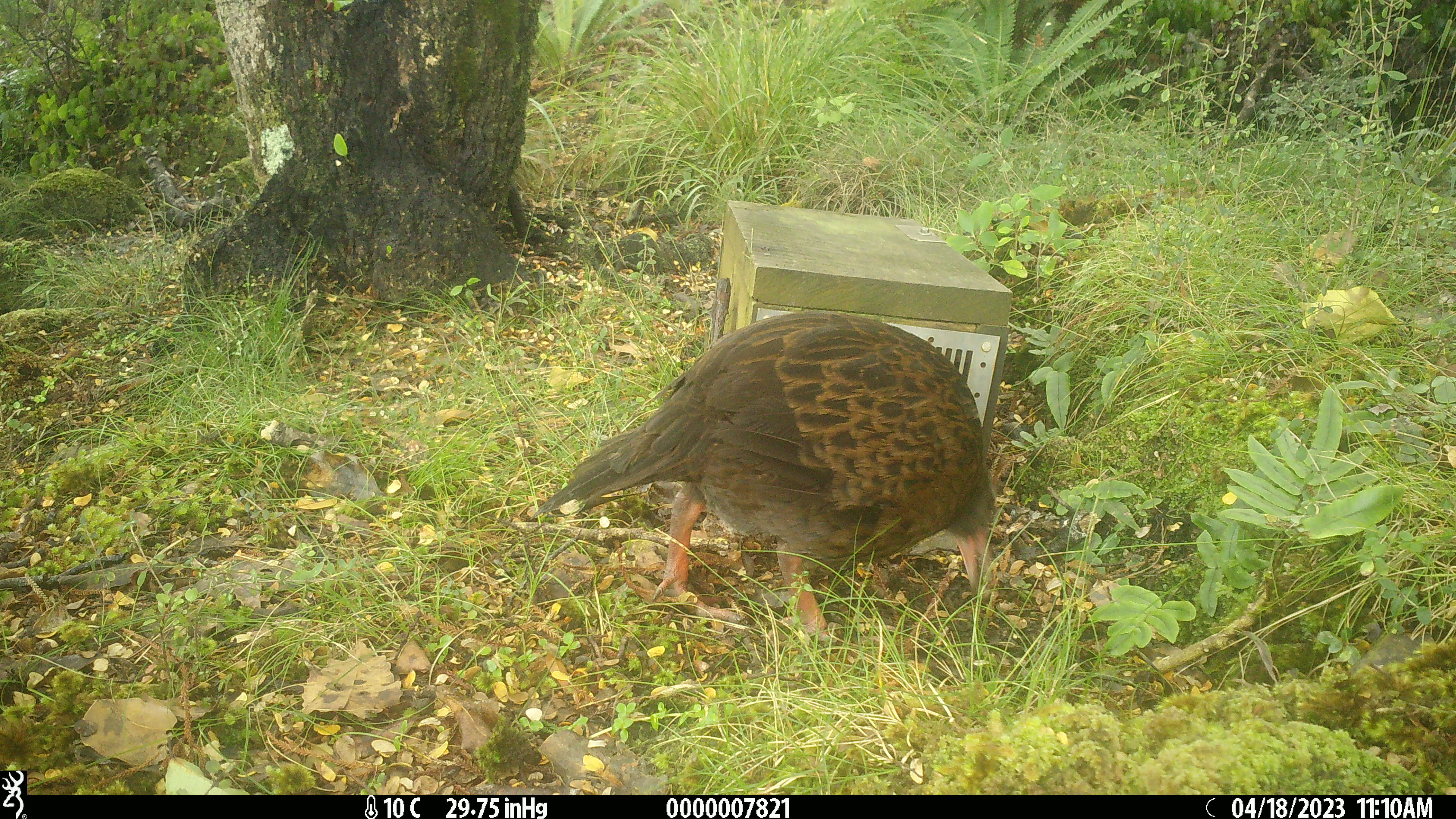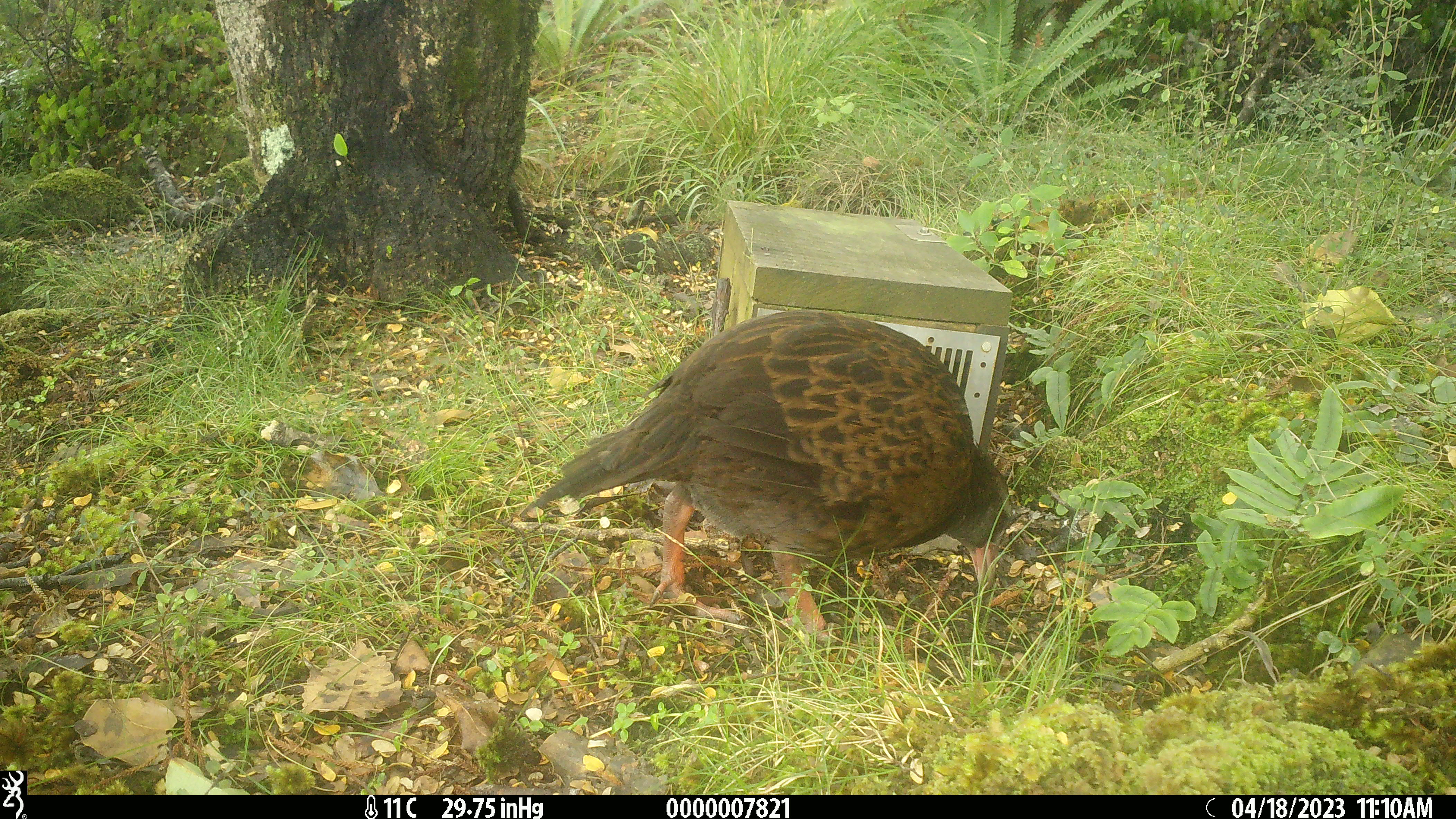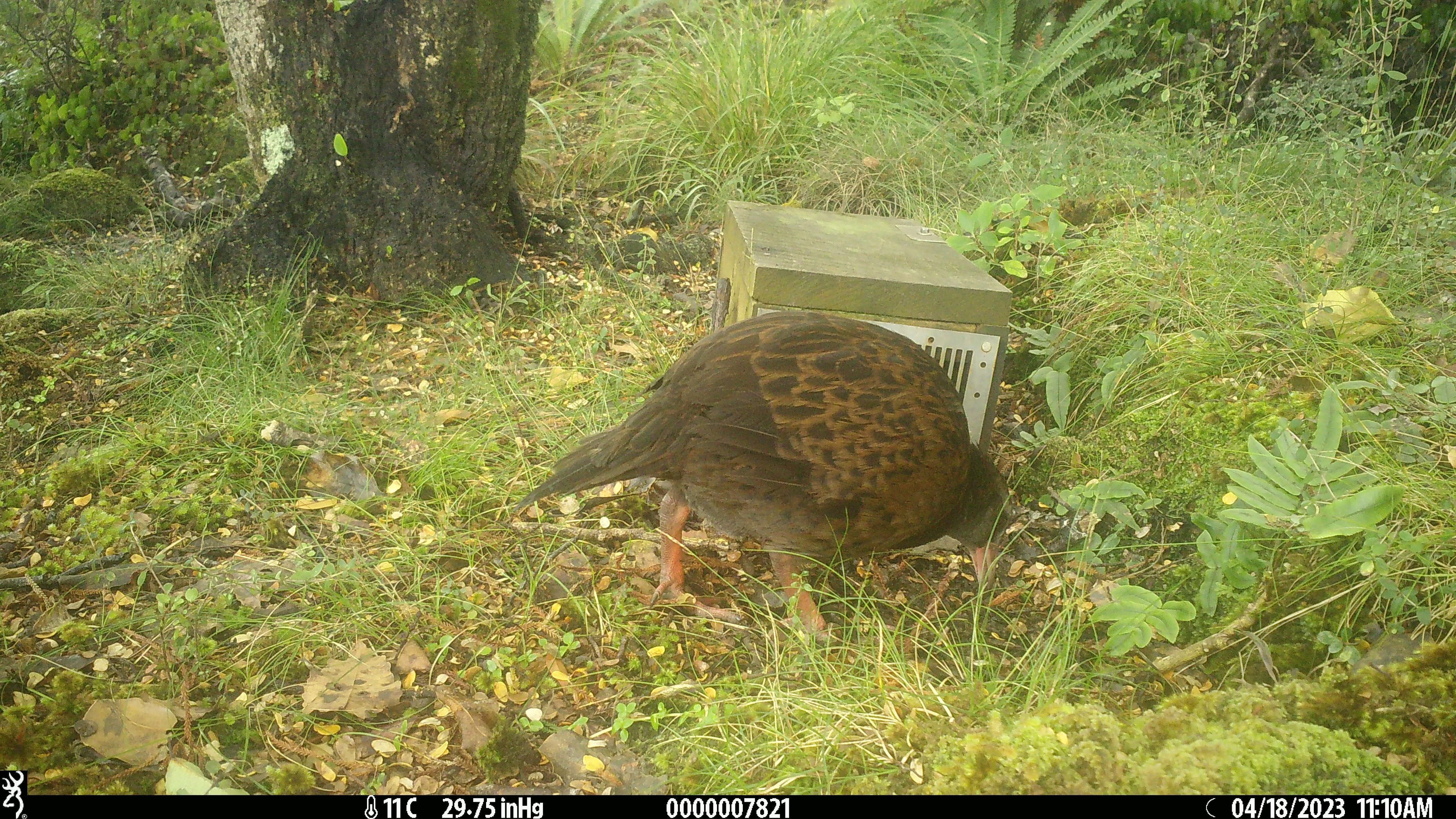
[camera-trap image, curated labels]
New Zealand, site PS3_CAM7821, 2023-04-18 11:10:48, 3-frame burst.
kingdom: Animalia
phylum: Chordata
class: Aves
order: Gruiformes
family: Rallidae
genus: Gallirallus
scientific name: Gallirallus australis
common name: weka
Weka (Gallirallus australis).